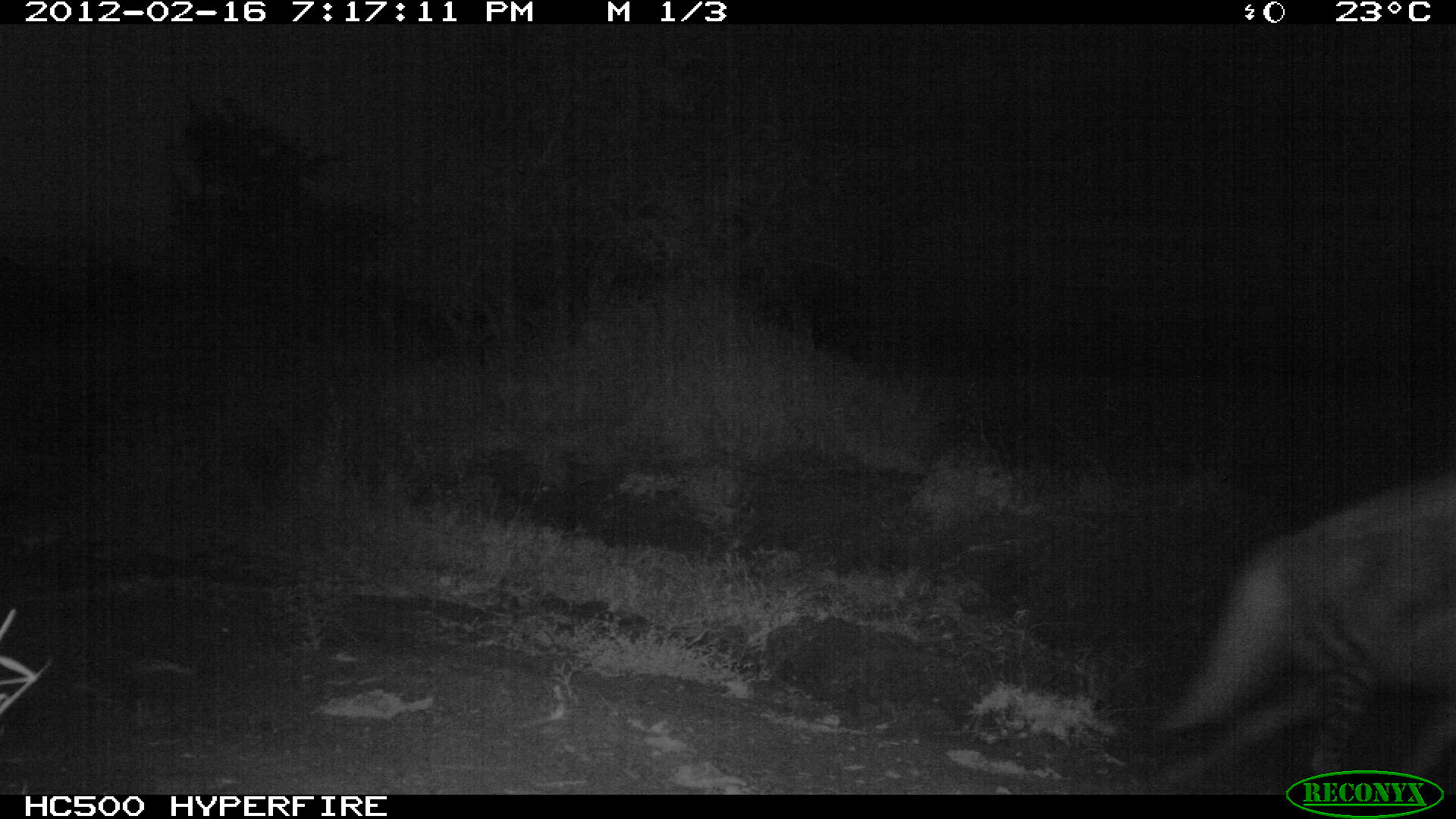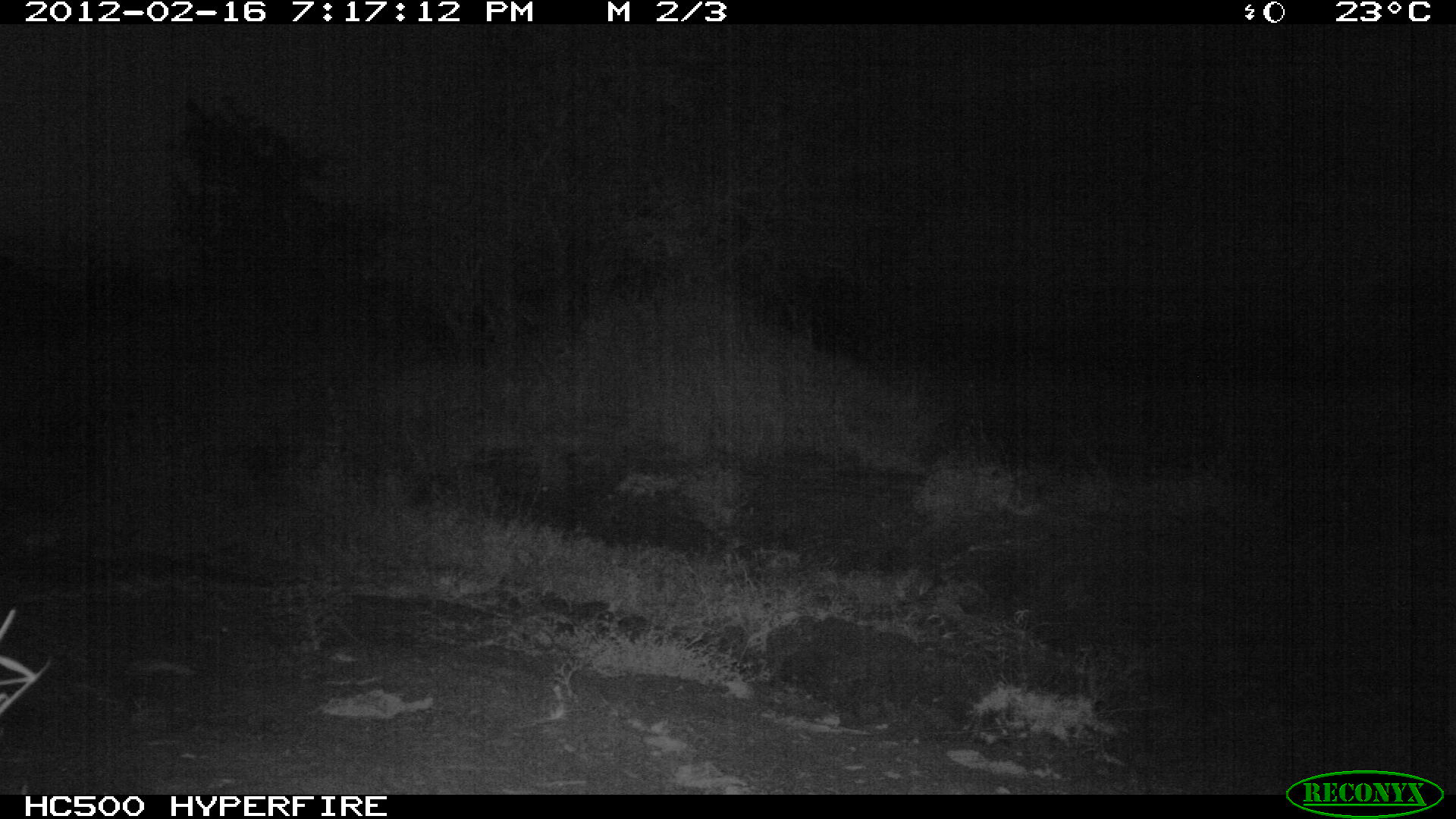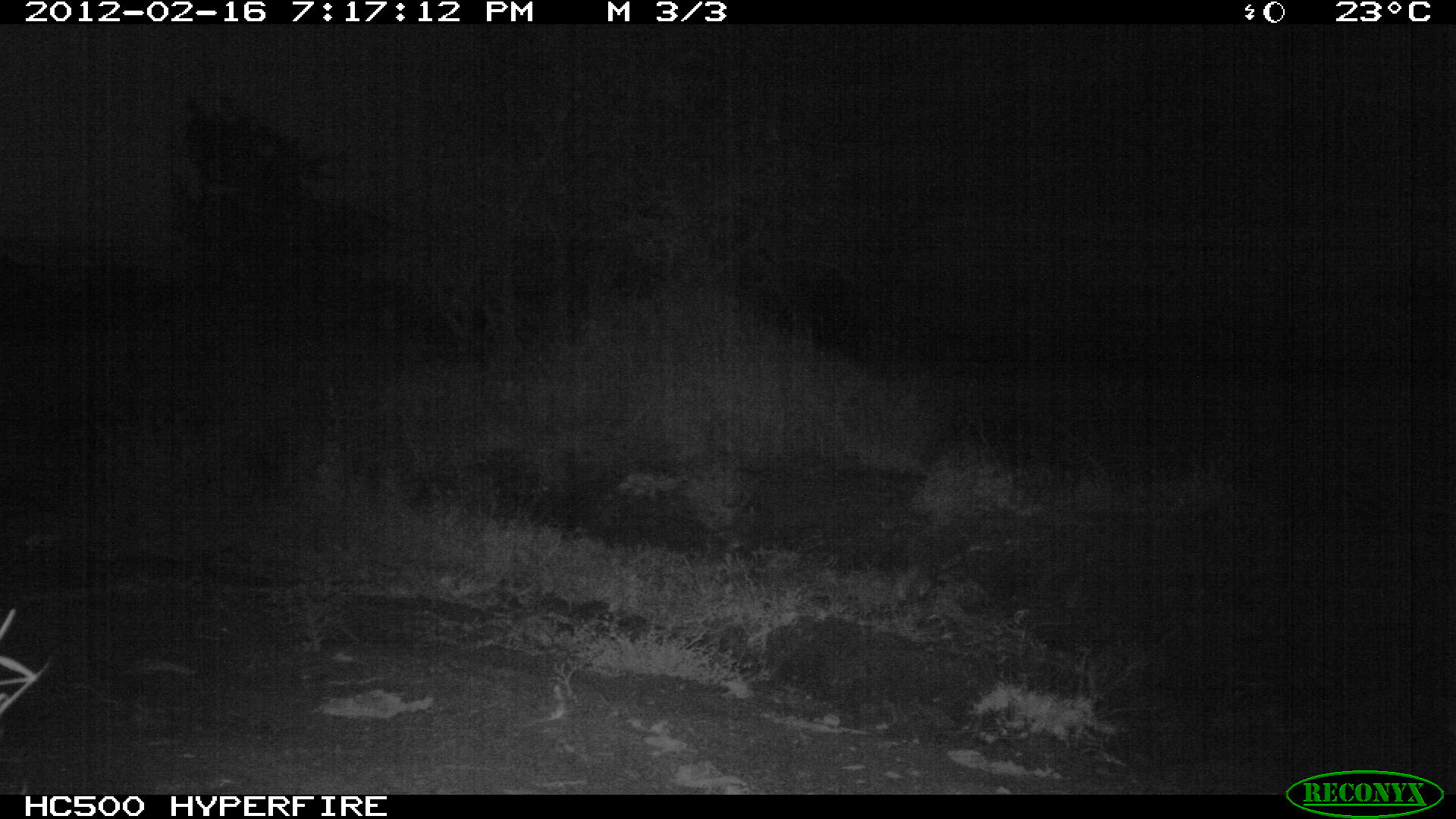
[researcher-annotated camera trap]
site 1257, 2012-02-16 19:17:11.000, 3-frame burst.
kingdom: Animalia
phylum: Chordata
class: Mammalia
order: Carnivora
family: Hyaenidae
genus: Hyaena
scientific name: Hyaena hyaena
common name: striped hyena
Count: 1.